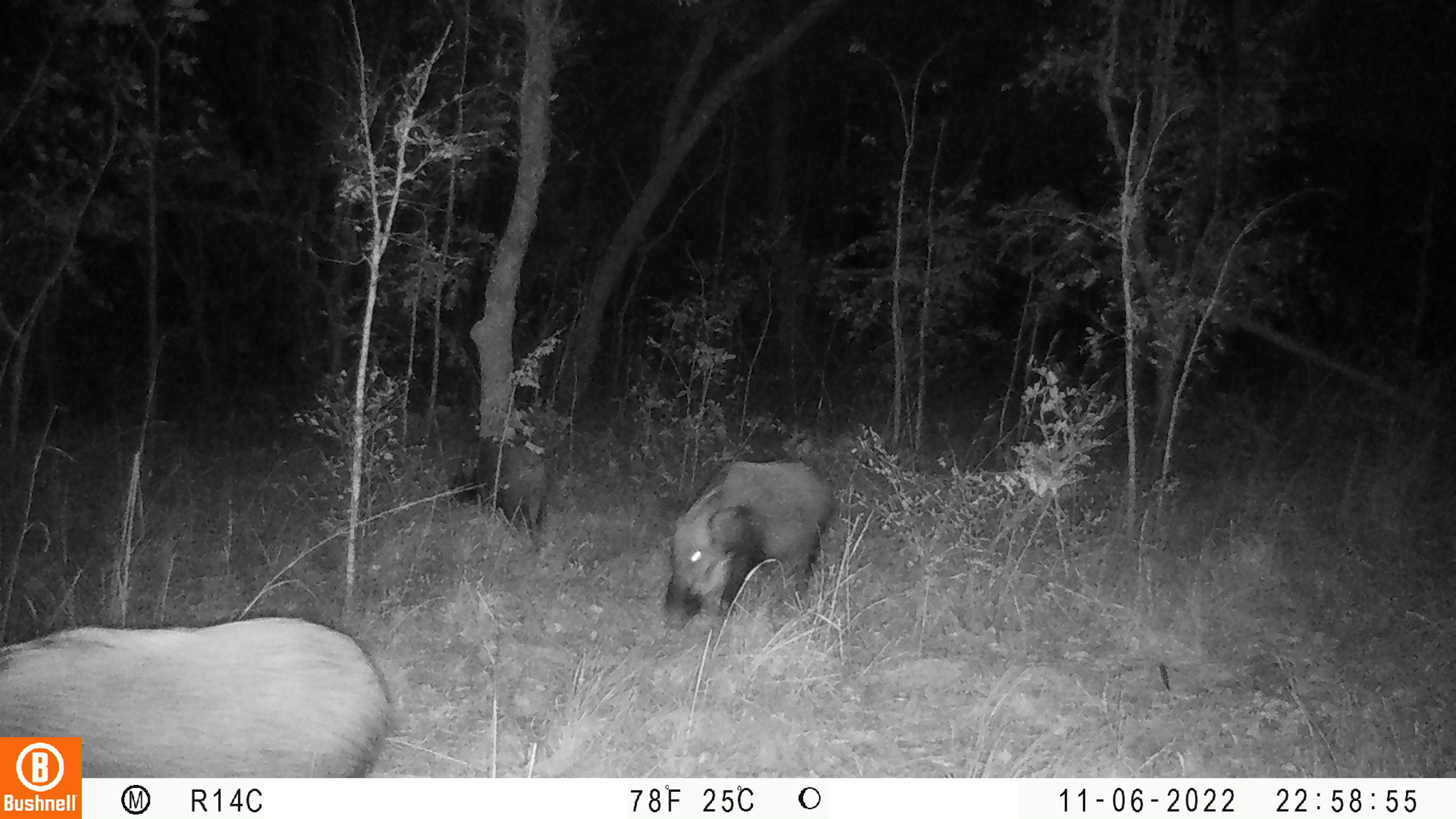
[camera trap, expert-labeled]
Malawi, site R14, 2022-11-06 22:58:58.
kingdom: Animalia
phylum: Chordata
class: Mammalia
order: Artiodactyla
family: Suidae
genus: Potamochoerus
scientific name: Potamochoerus larvatus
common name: bushpig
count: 3